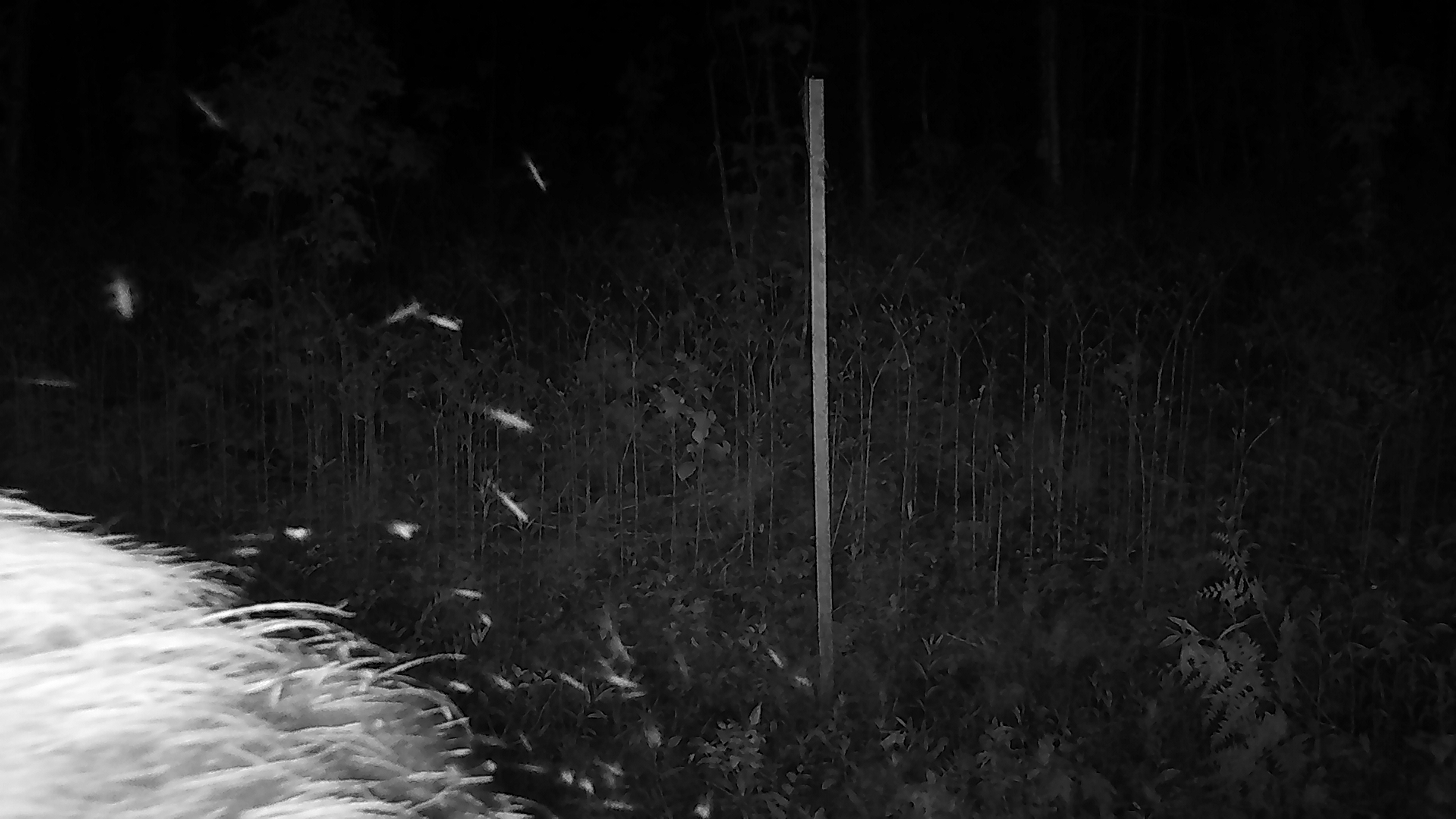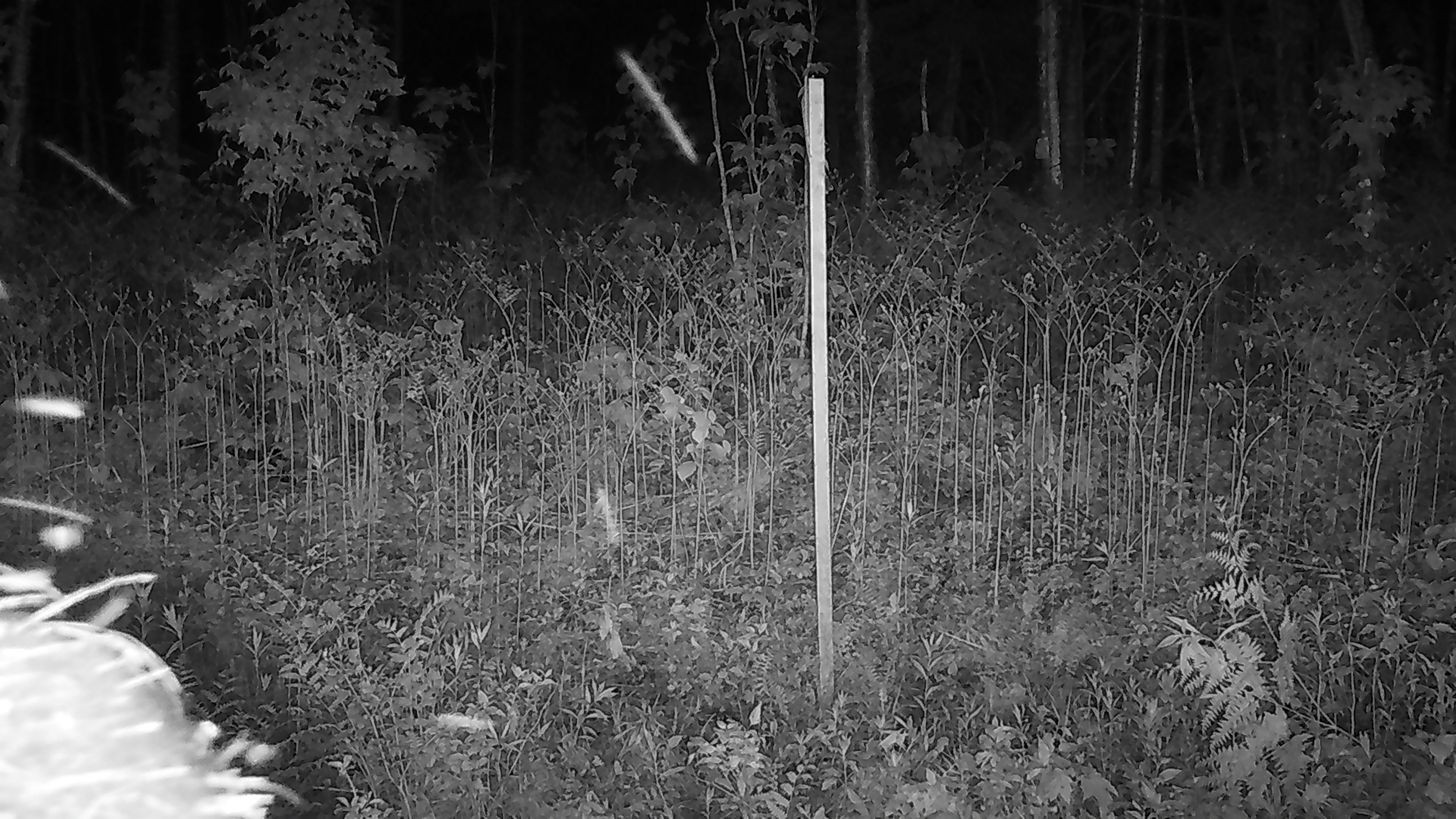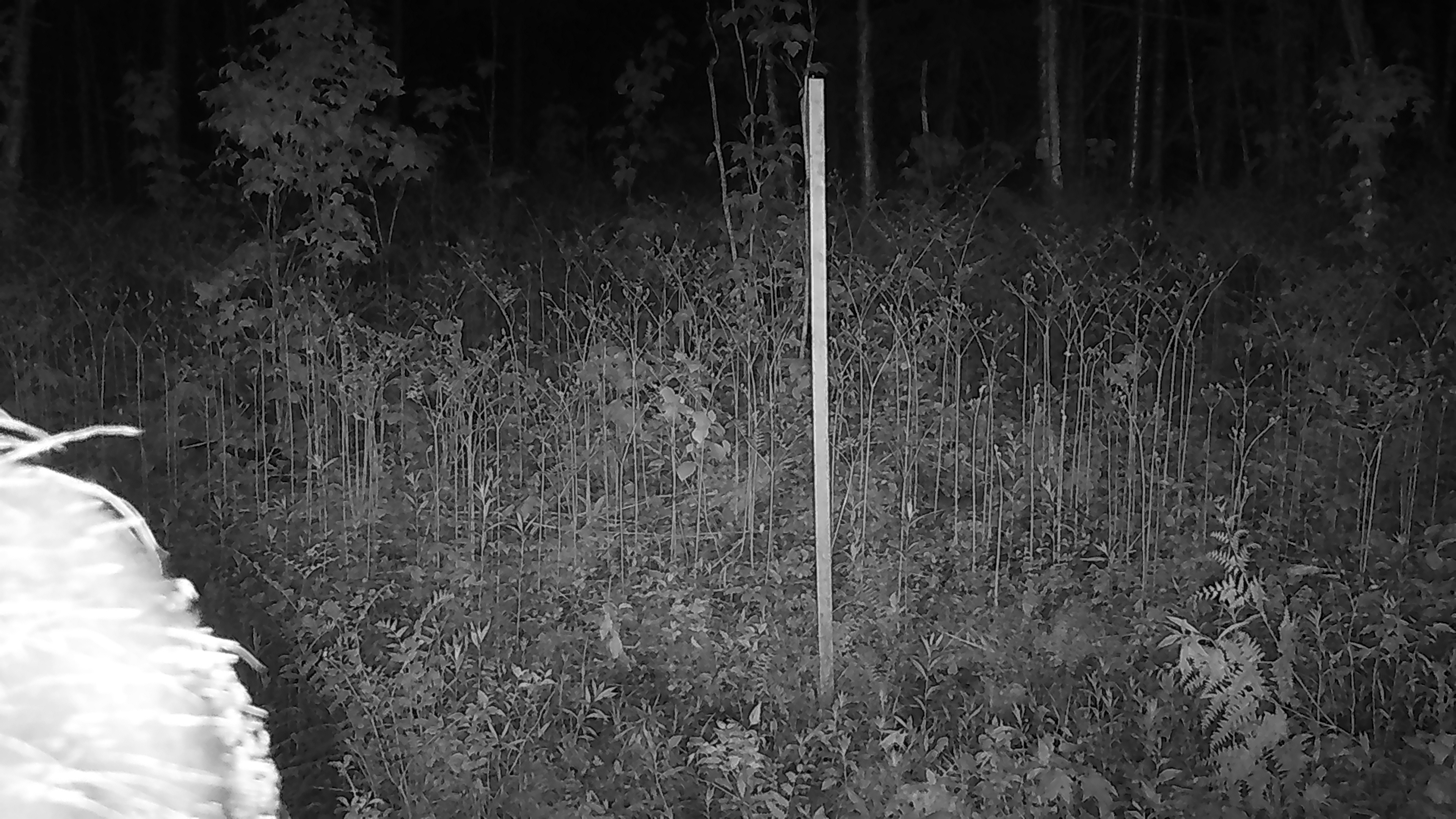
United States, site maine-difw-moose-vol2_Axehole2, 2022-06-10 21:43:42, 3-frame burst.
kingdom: Animalia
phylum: Chordata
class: Mammalia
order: Artiodactyla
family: Cervidae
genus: Alces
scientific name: Alces alces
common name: moose